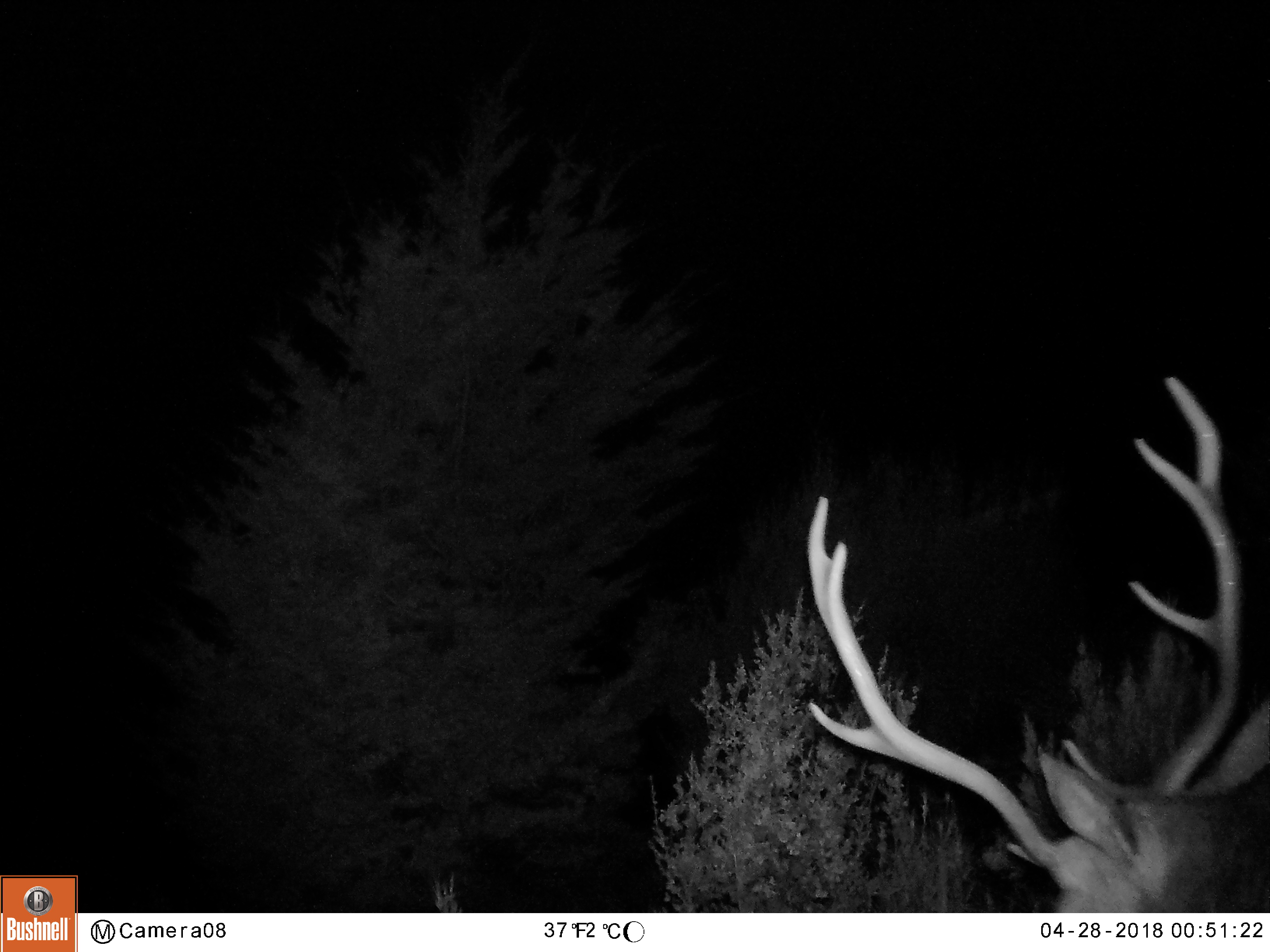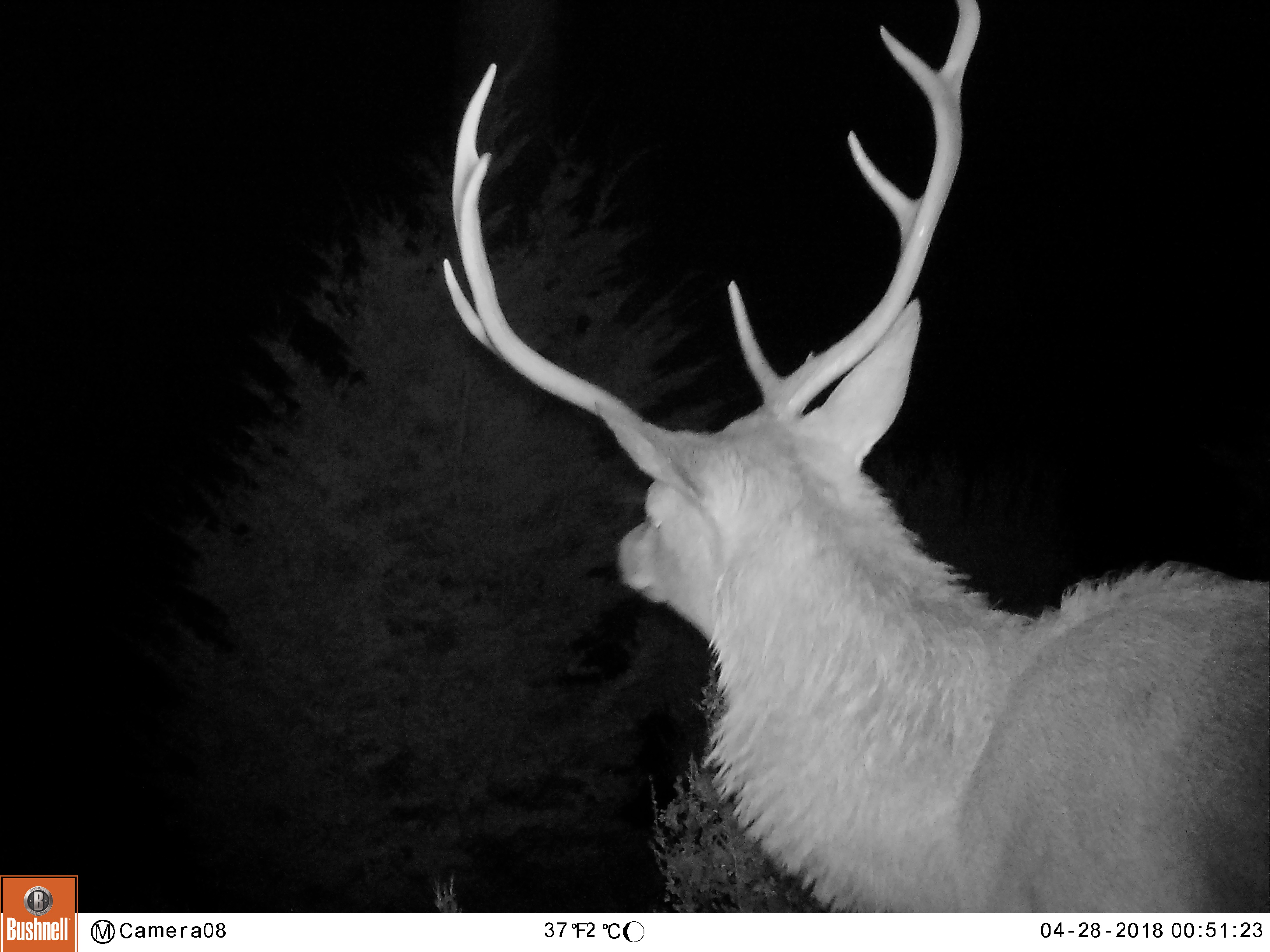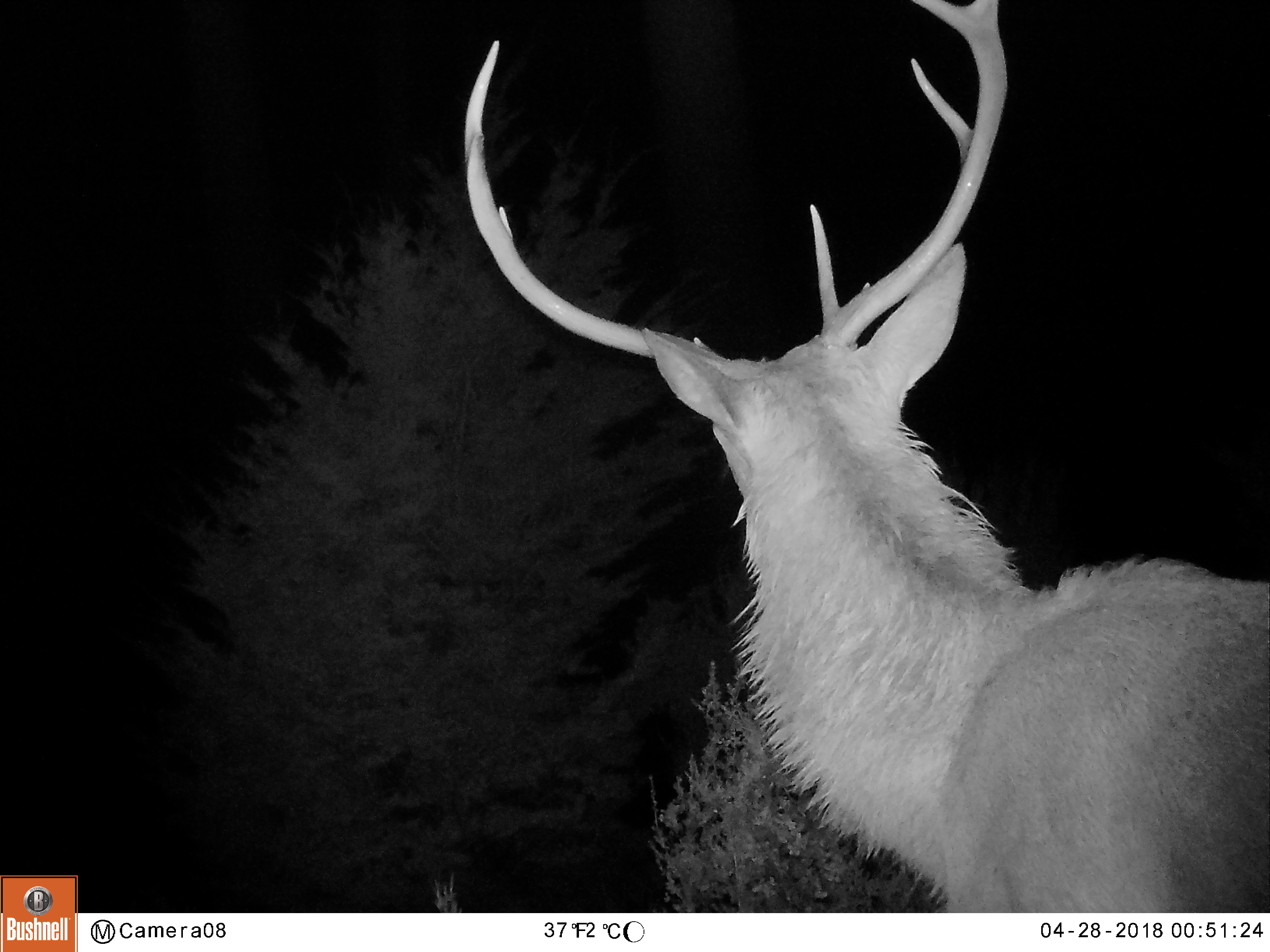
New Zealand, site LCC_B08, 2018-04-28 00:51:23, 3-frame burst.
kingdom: Animalia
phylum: Chordata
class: Mammalia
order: Artiodactyla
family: Cervidae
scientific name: Cervidae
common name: deer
Deer (Cervidae).